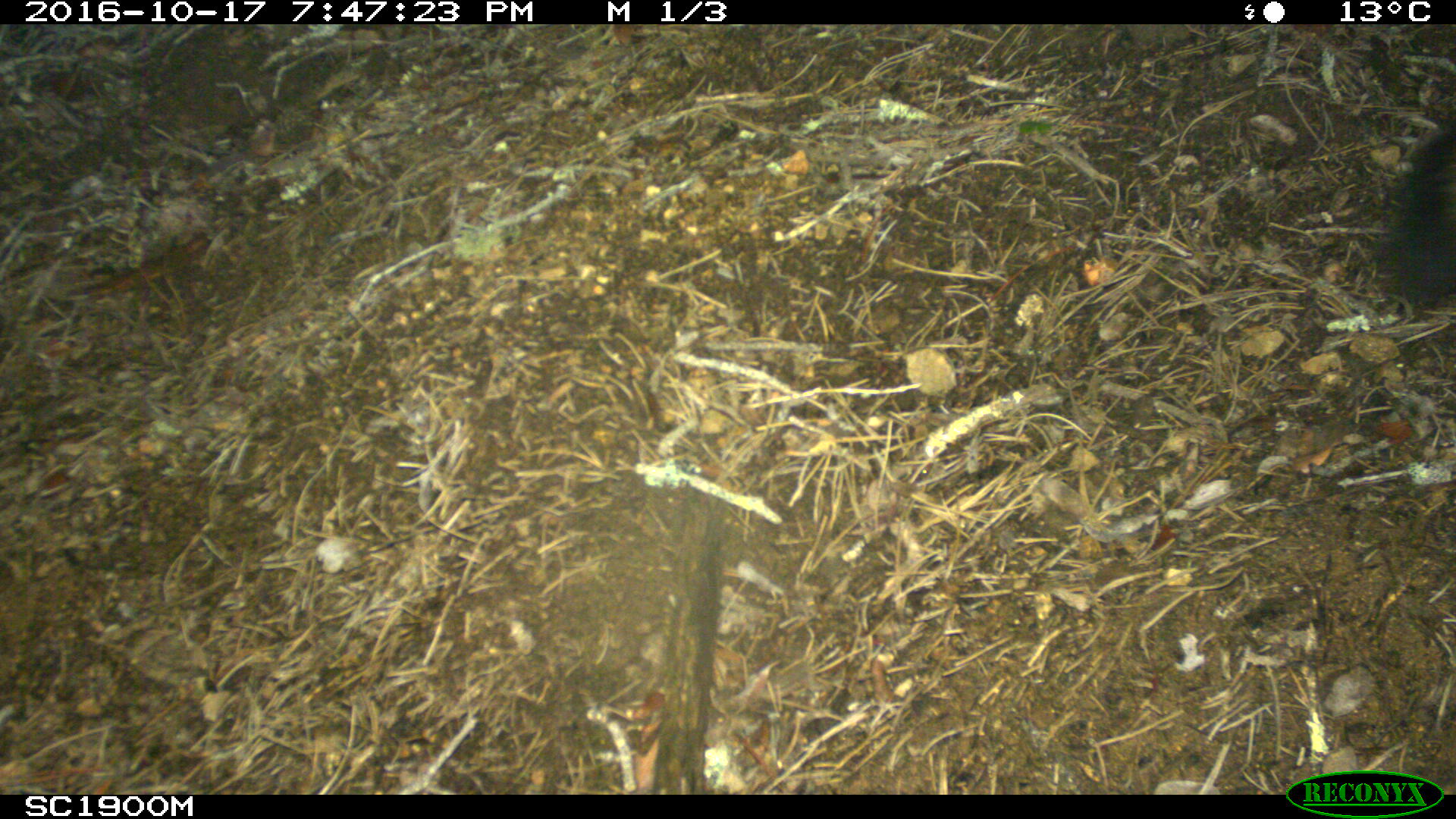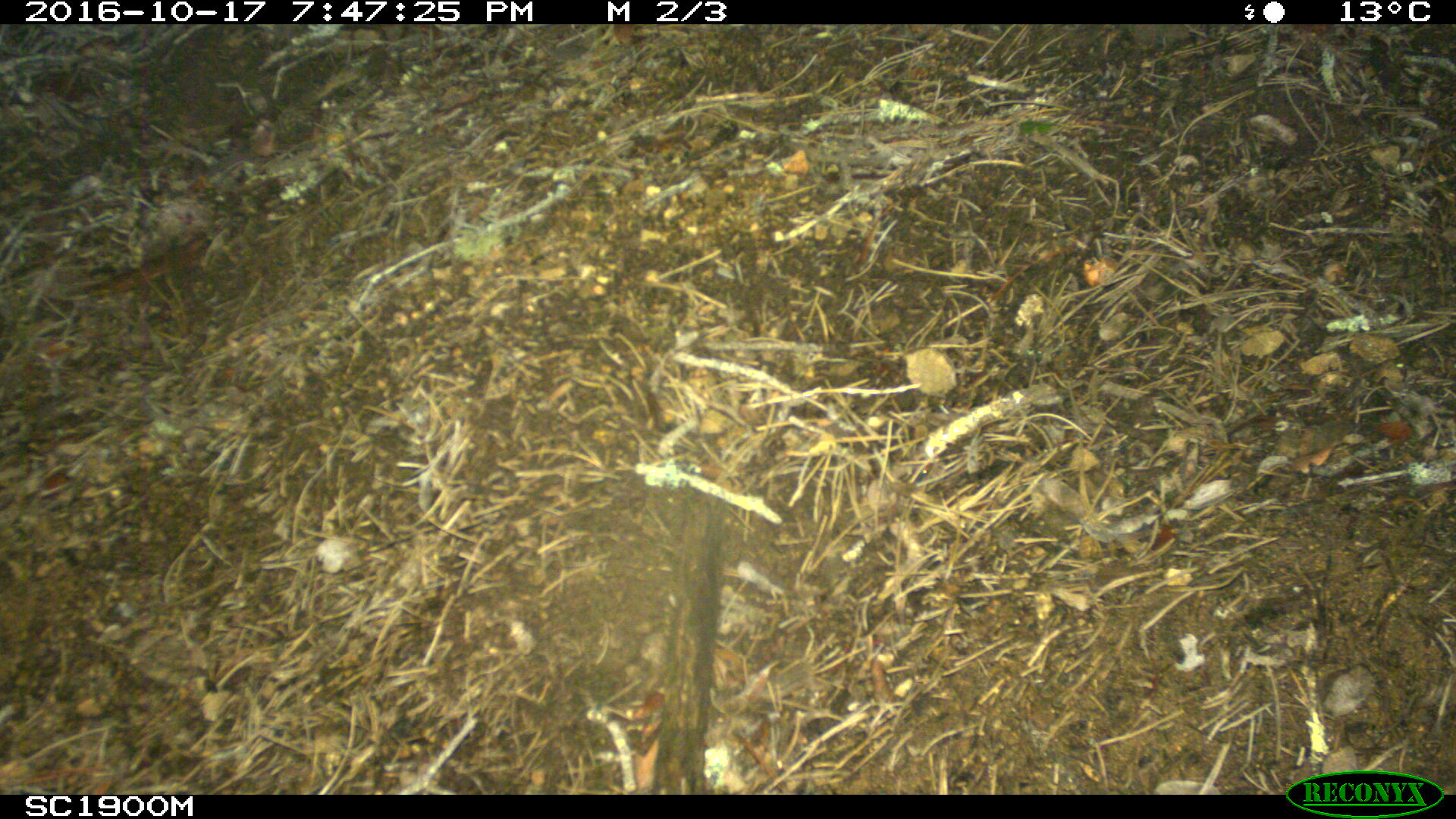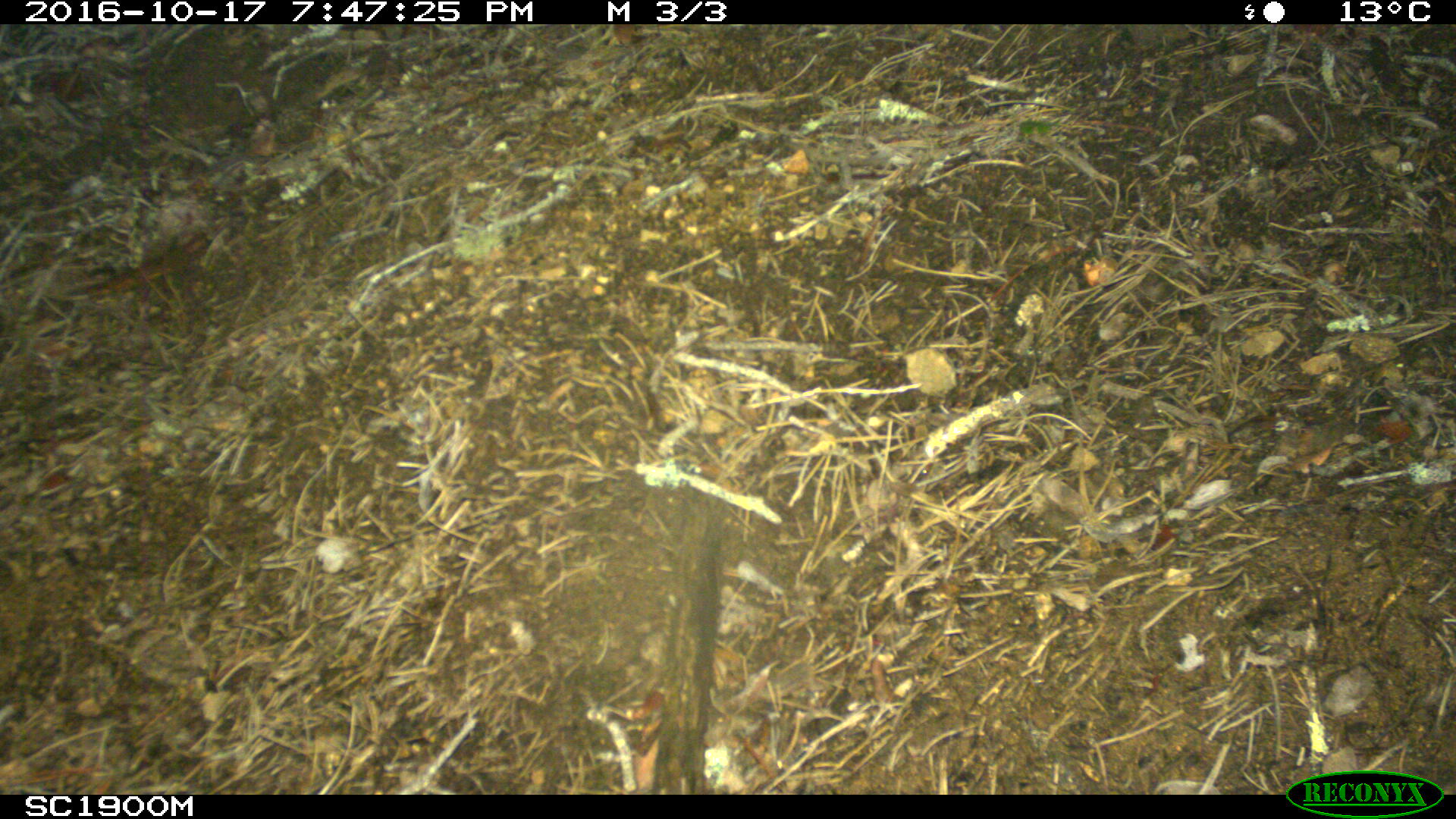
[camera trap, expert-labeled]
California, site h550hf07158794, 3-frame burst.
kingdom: Animalia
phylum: Chordata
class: Mammalia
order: Carnivora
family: Canidae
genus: Urocyon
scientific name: Urocyon littoralis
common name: island fox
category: fox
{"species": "fox (island fox) (Urocyon littoralis)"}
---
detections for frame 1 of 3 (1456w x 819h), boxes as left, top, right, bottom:
fox: 1383, 115, 1455, 302